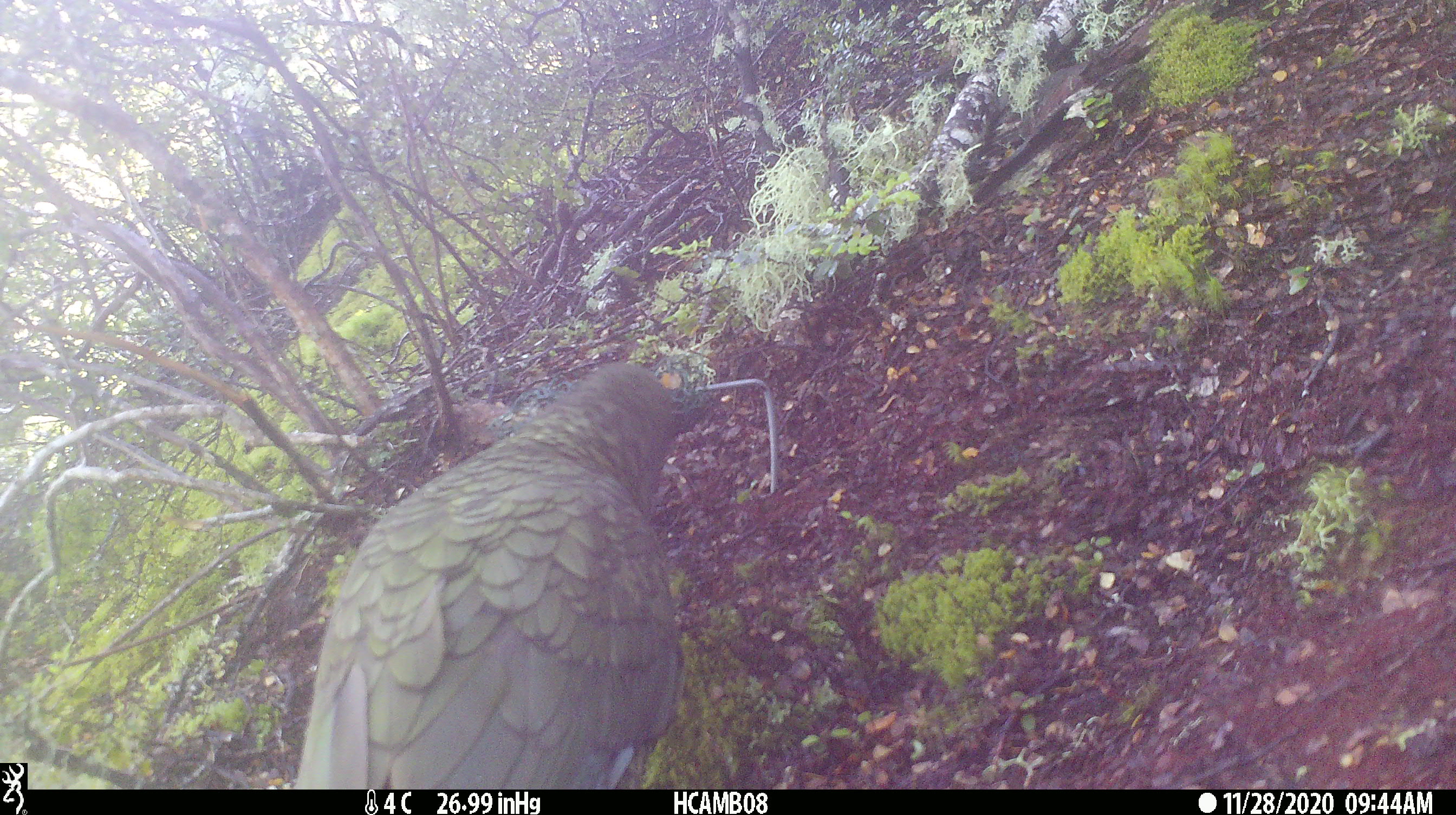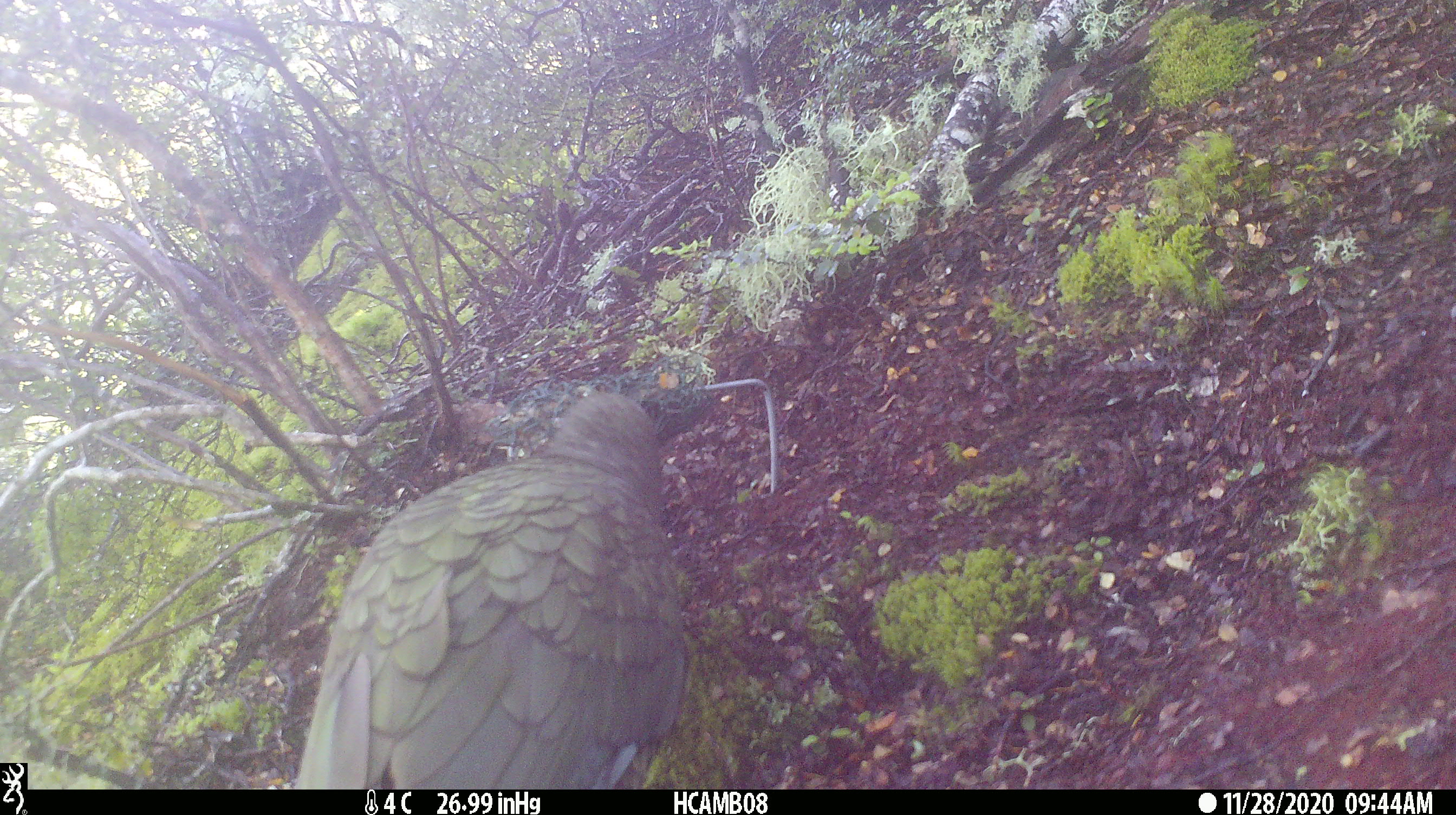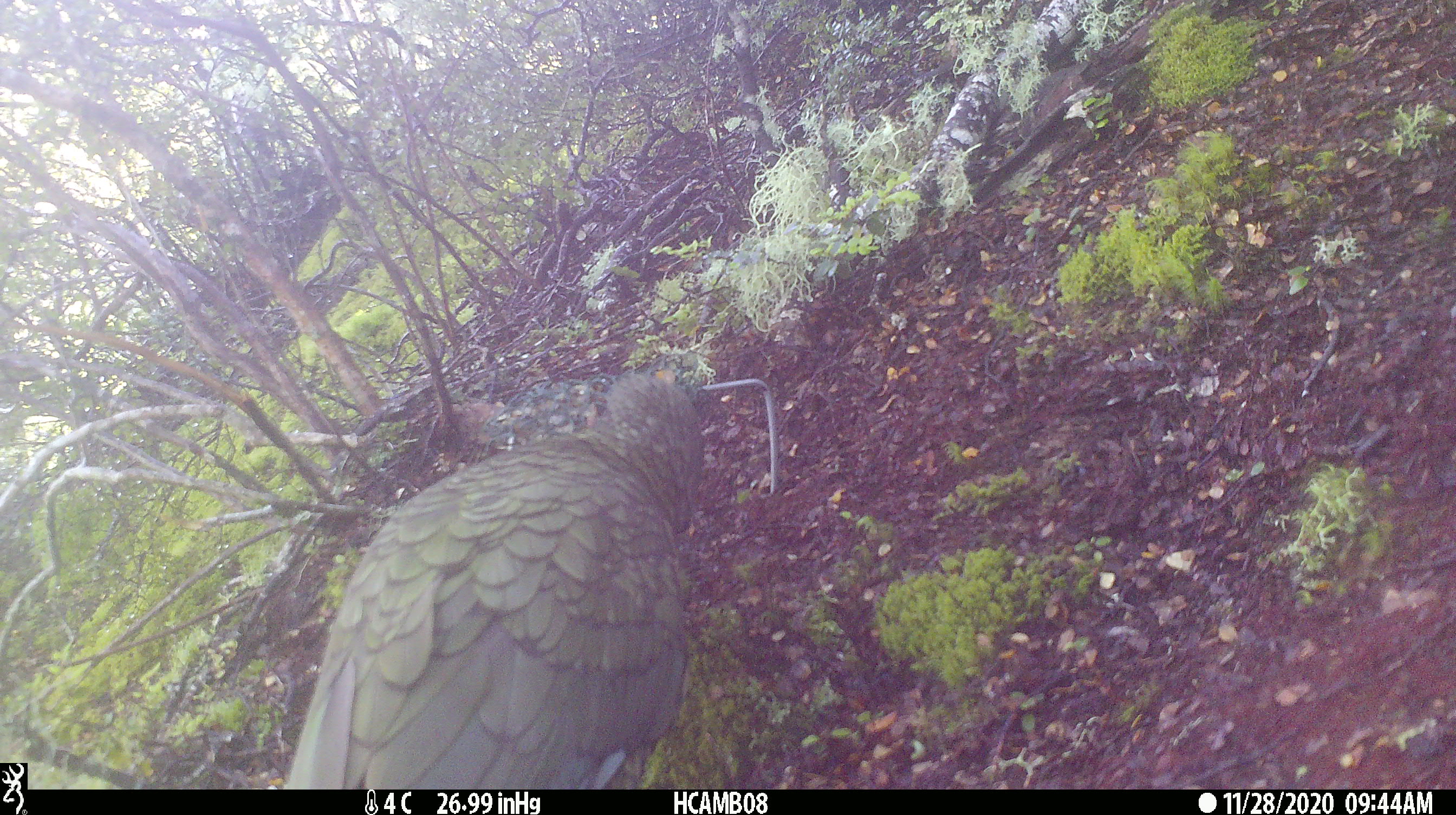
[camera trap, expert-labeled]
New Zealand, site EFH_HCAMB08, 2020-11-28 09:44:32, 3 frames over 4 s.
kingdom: Animalia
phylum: Chordata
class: Aves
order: Psittaciformes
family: Strigopidae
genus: Nestor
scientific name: Nestor notabilis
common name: kea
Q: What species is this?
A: Kea (Nestor notabilis).